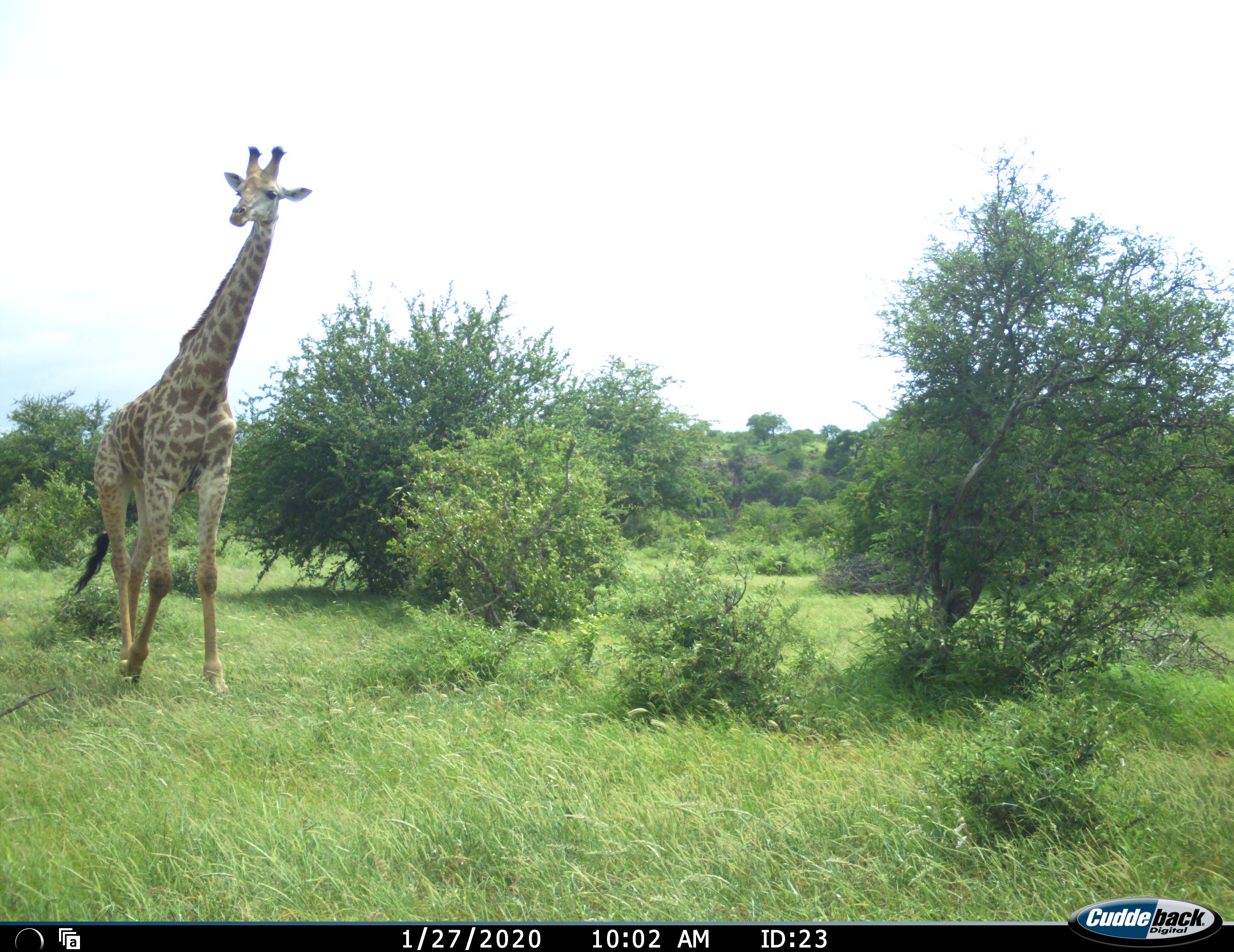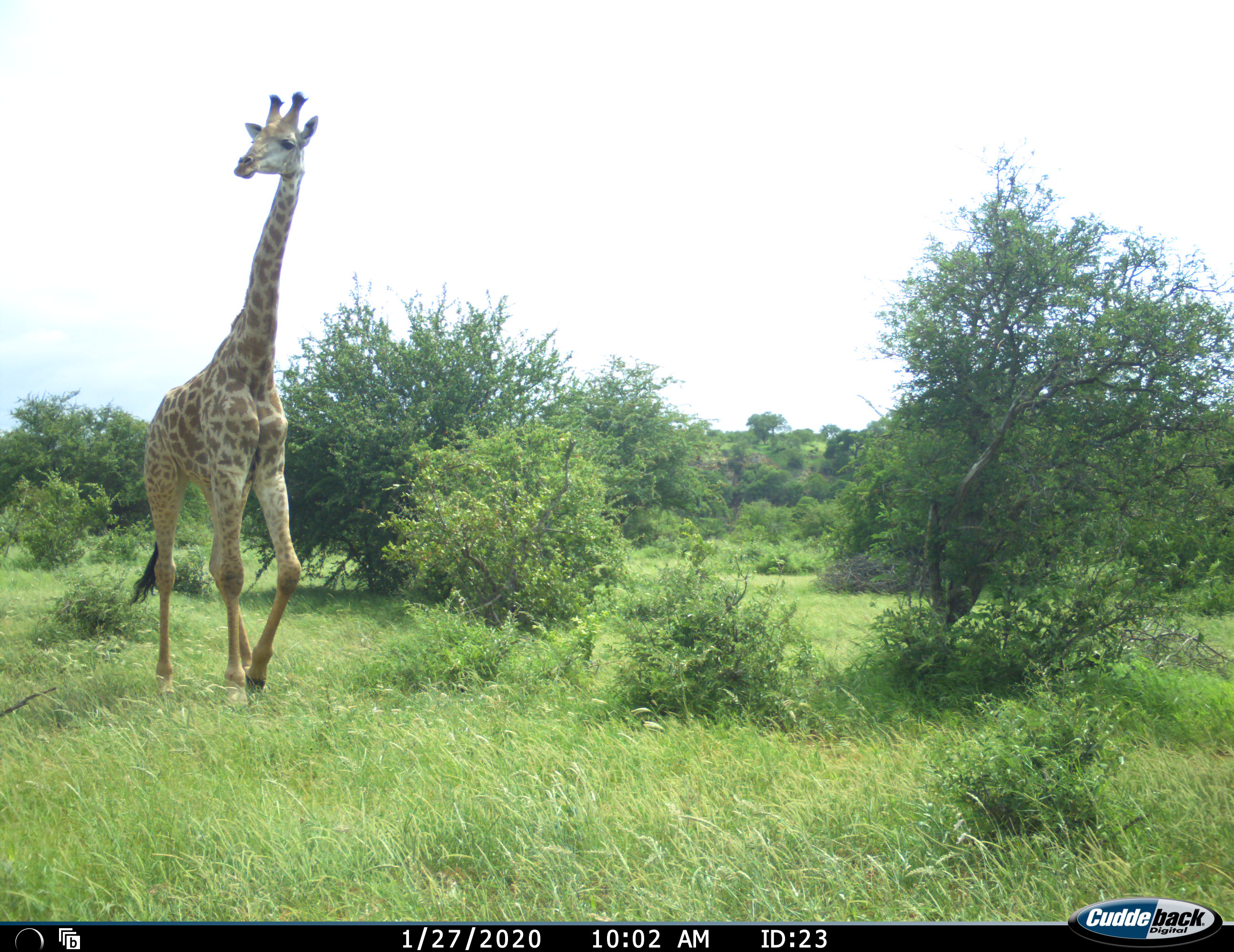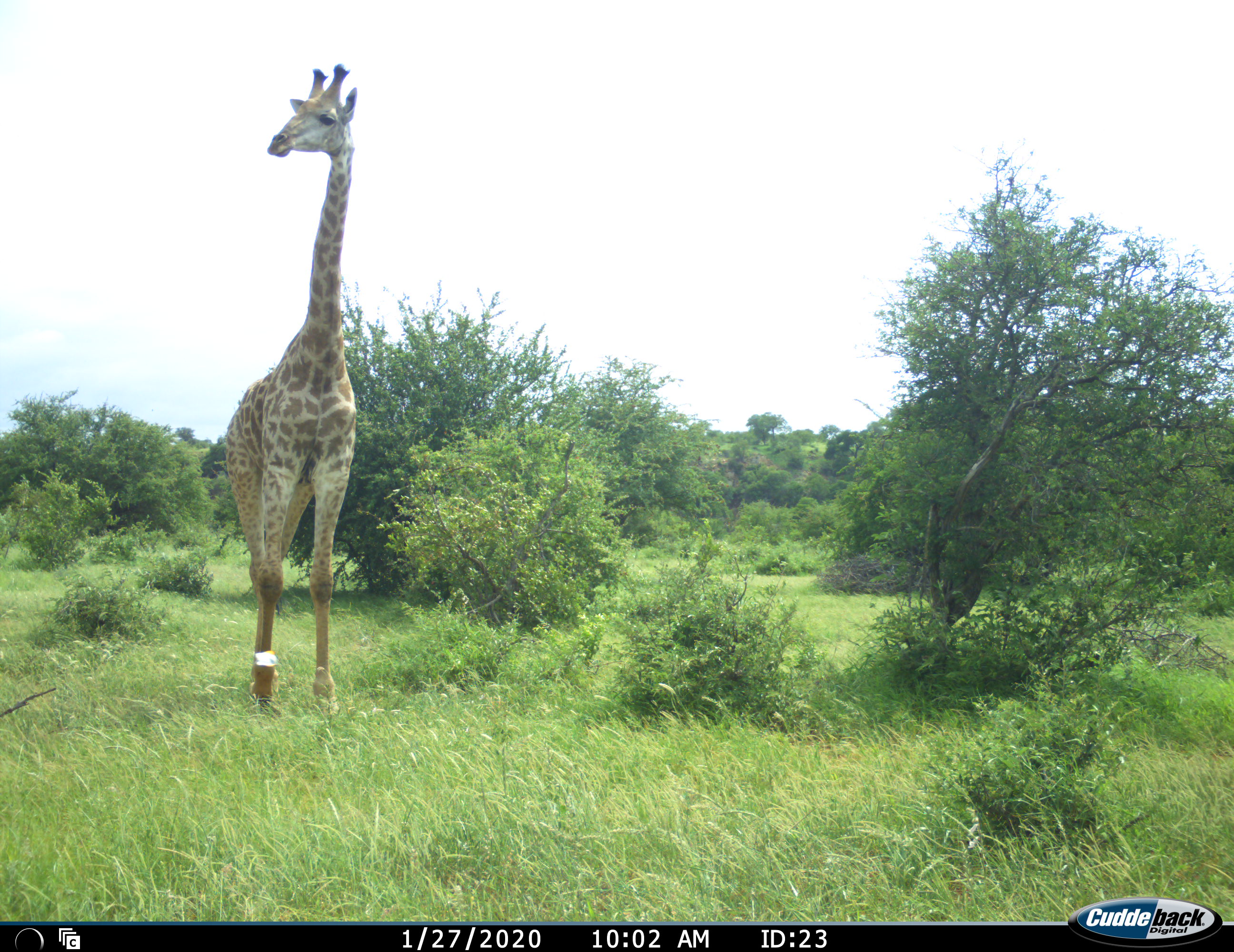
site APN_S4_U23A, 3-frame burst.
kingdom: Animalia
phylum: Chordata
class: Mammalia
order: Artiodactyla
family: Giraffidae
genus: Giraffa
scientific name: Giraffa camelopardalis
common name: giraffe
Giraffe (Giraffa camelopardalis), count 1. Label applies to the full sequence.